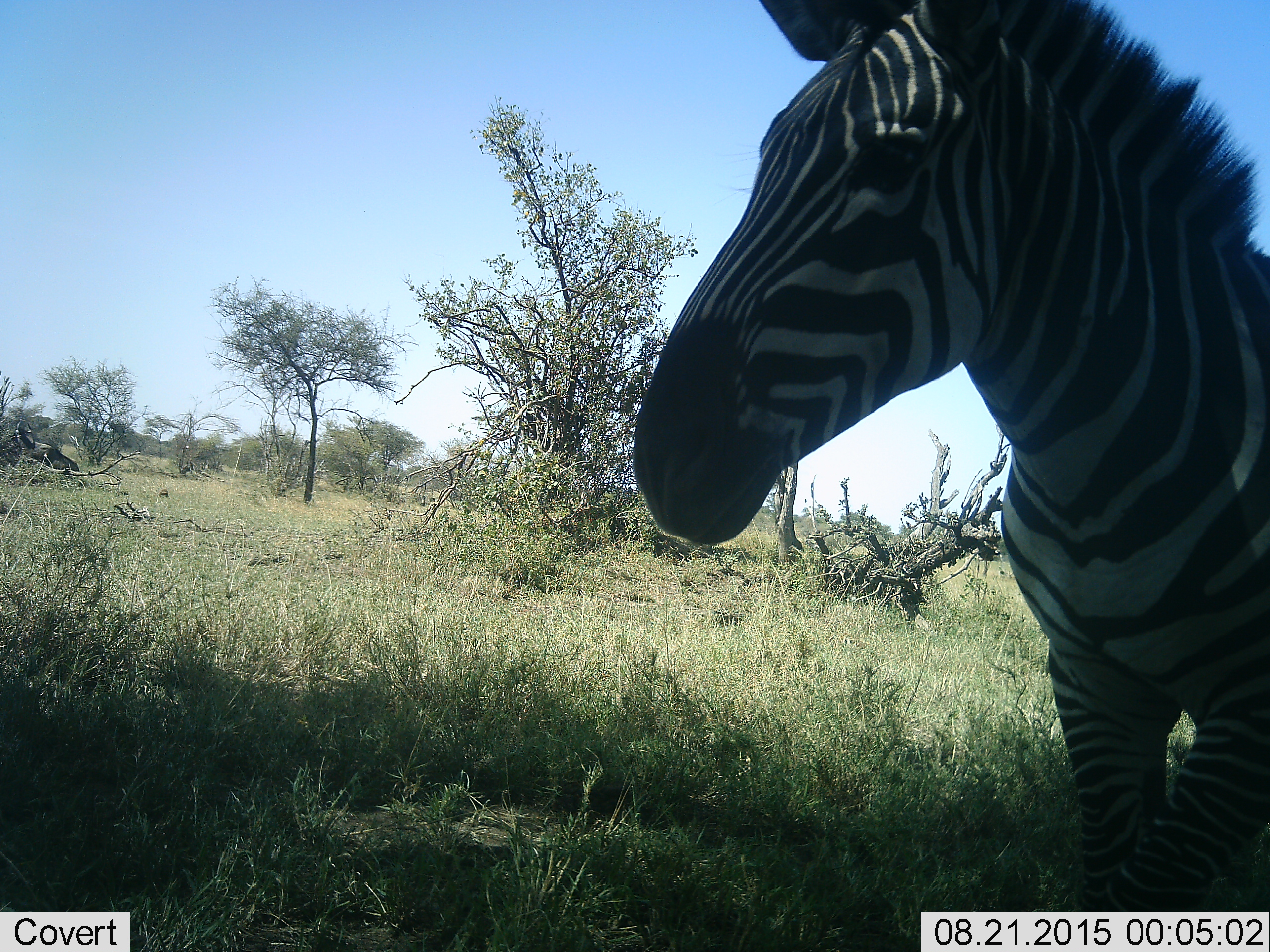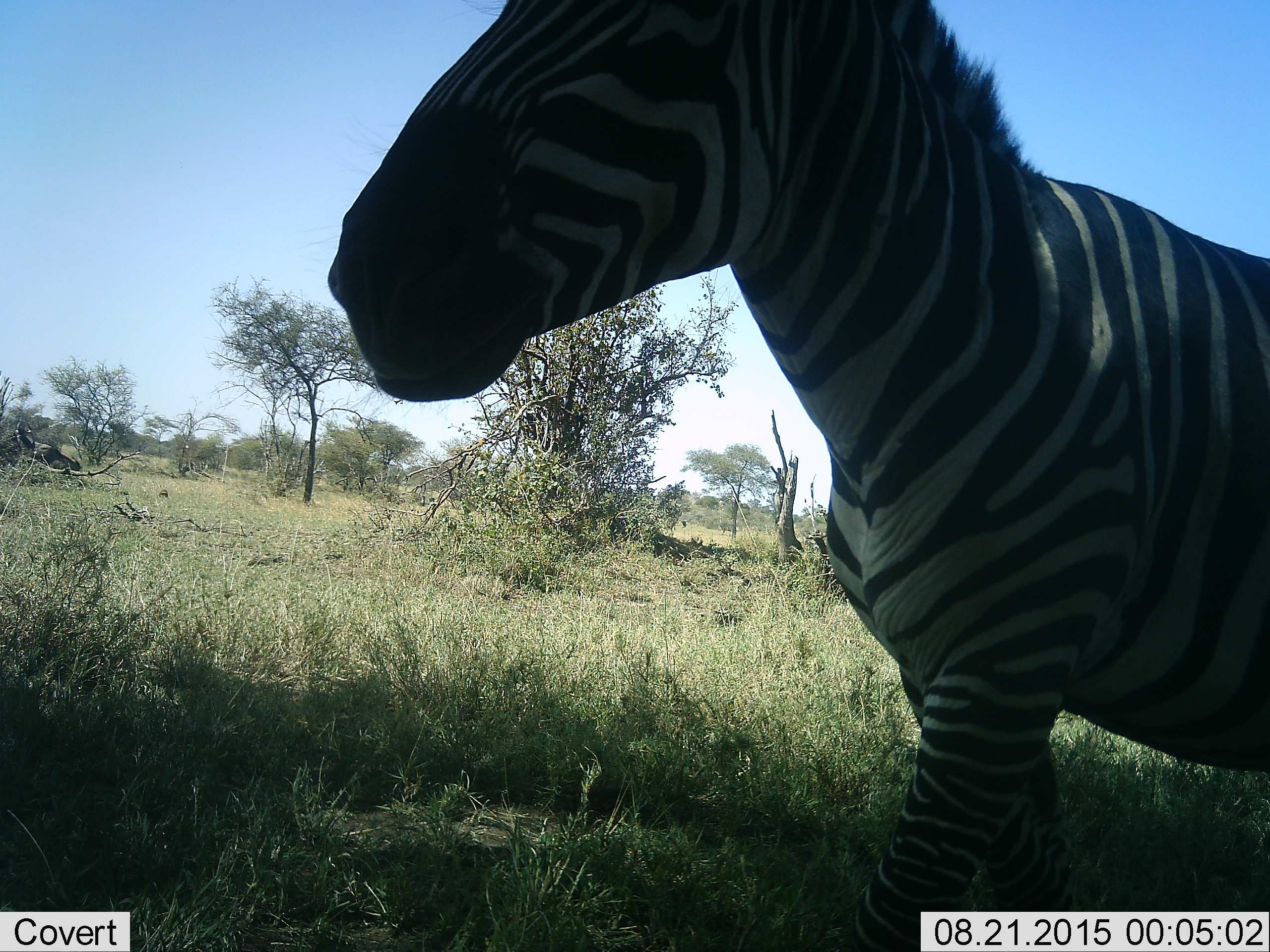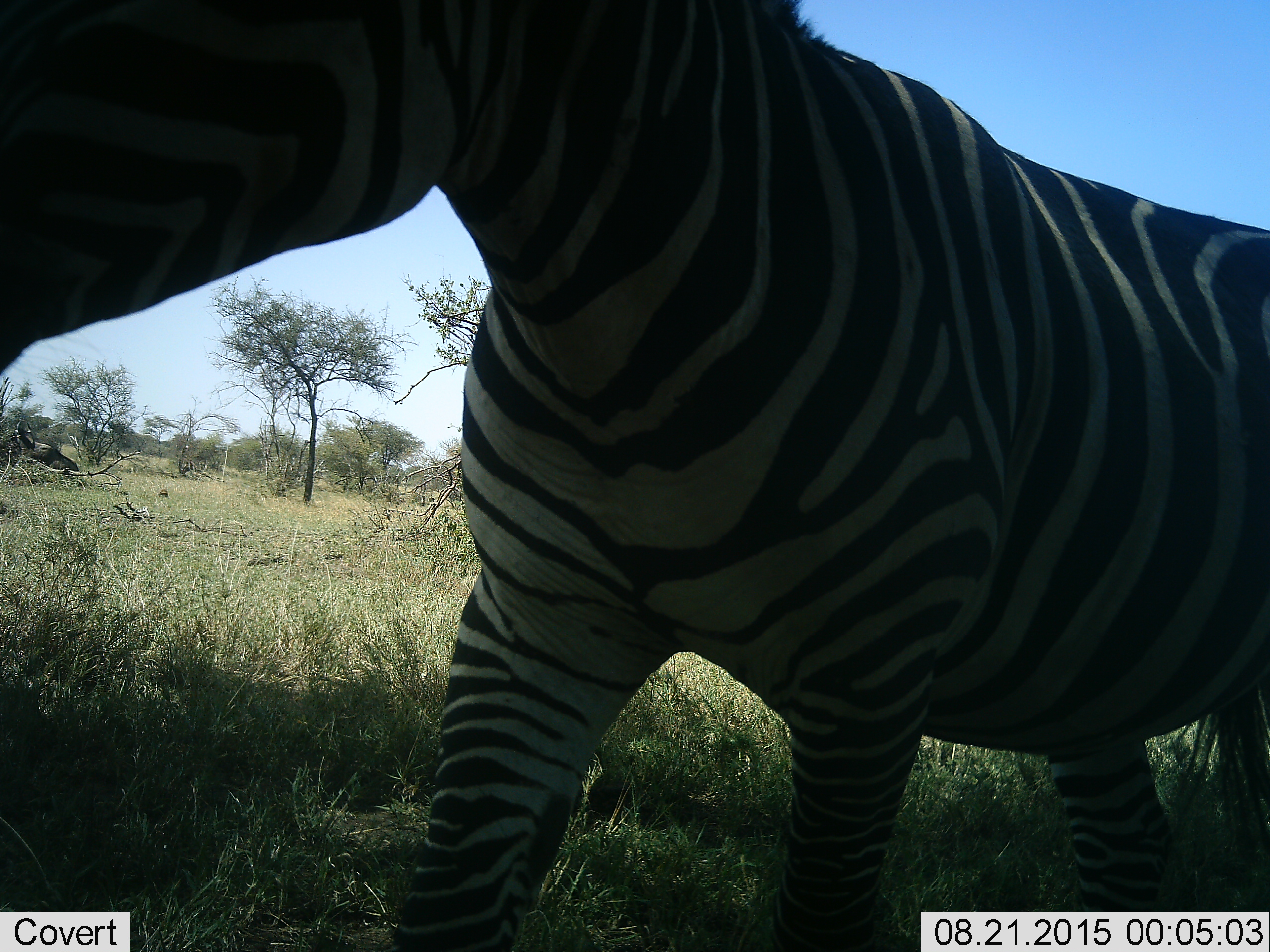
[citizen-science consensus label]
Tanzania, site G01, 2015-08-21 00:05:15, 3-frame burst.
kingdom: Animalia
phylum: Chordata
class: Mammalia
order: Perissodactyla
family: Equidae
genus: Equus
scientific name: Equus quagga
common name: plains zebra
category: zebra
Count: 1.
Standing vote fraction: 17%.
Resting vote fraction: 0%.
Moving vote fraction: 89%.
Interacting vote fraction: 0%.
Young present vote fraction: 0%.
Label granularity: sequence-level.